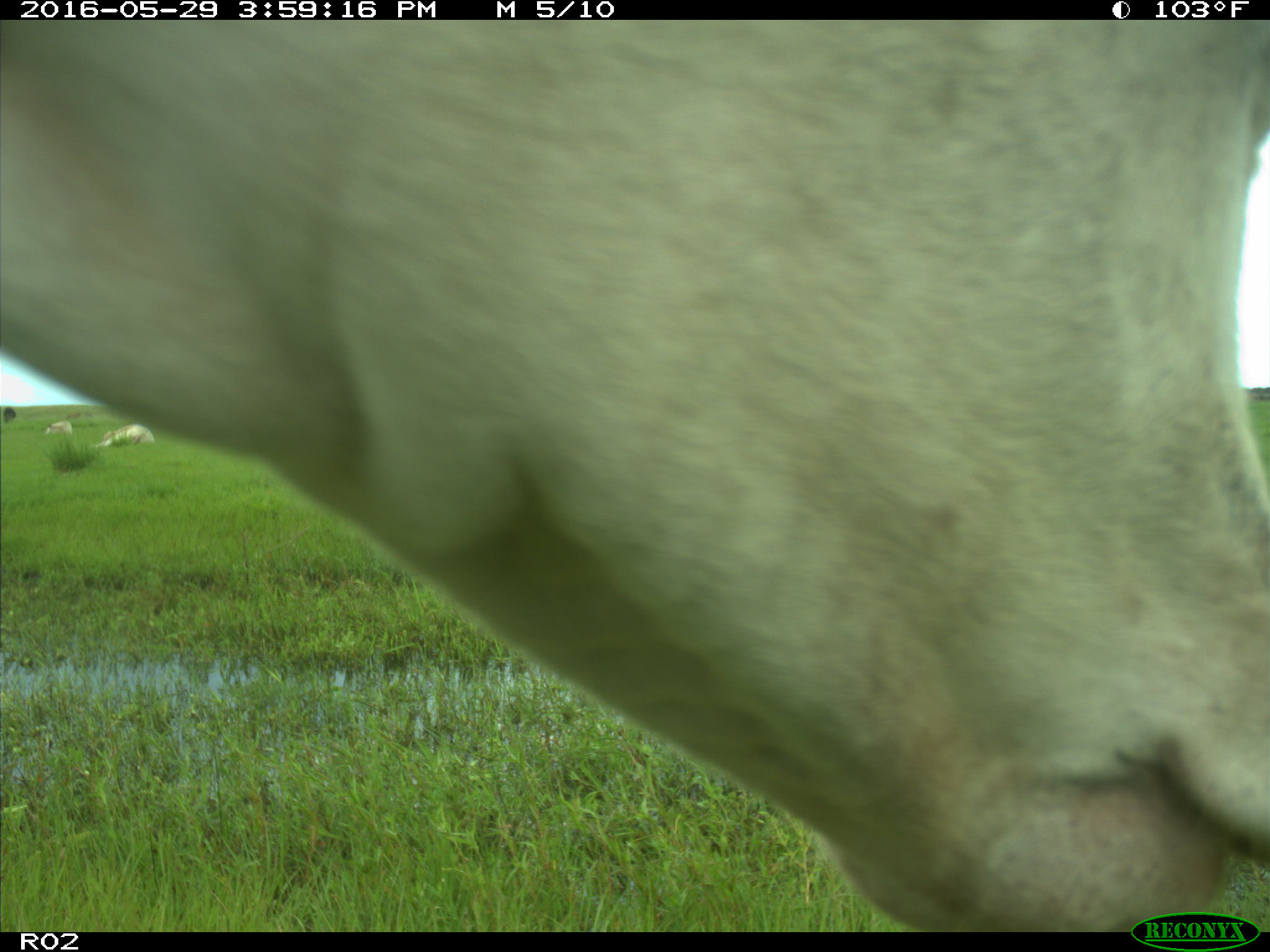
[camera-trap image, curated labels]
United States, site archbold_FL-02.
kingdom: Animalia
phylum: Chordata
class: Mammalia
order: Artiodactyla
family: Bovidae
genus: Bos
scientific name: Bos taurus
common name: domestic cow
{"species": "Bos taurus (domestic cow)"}